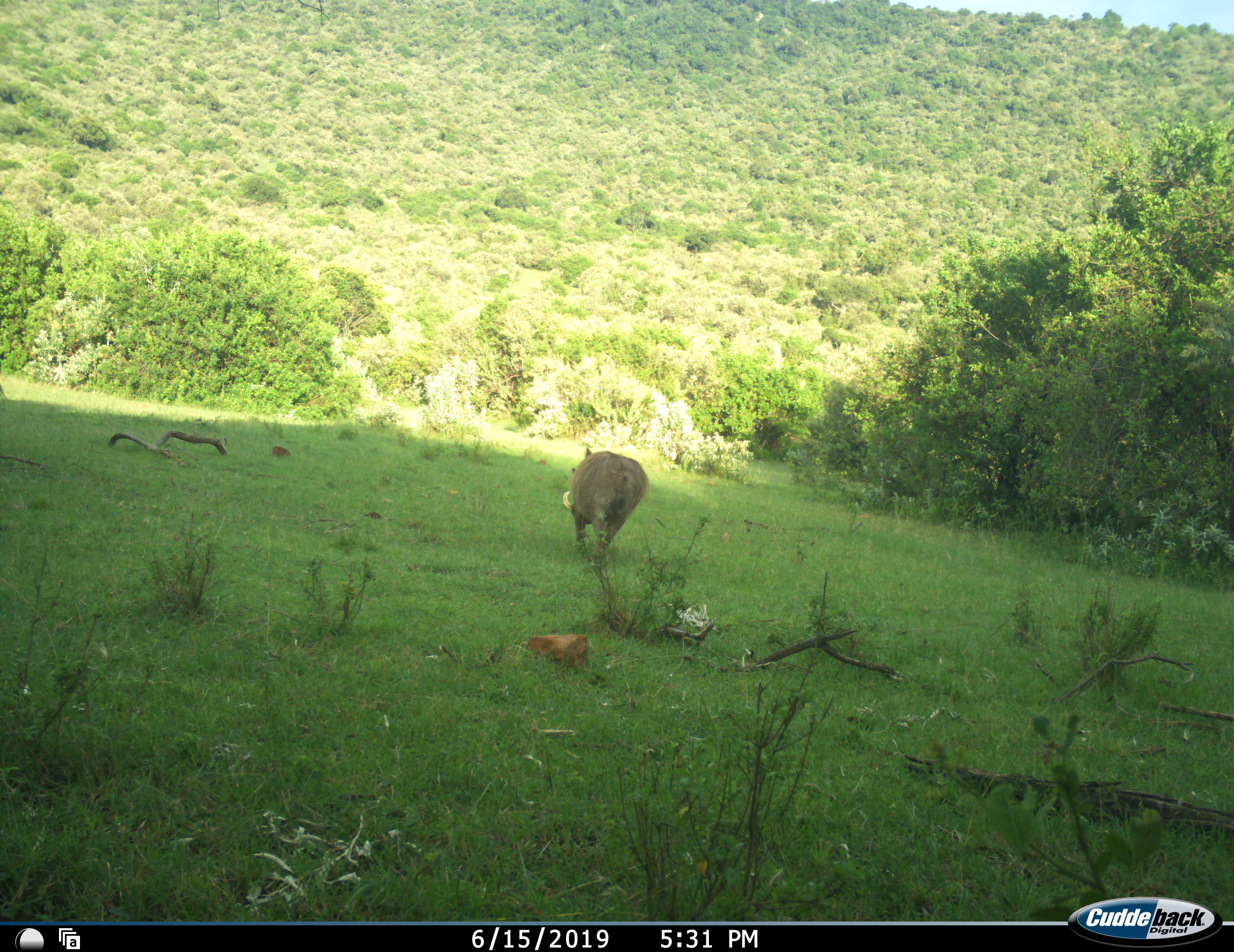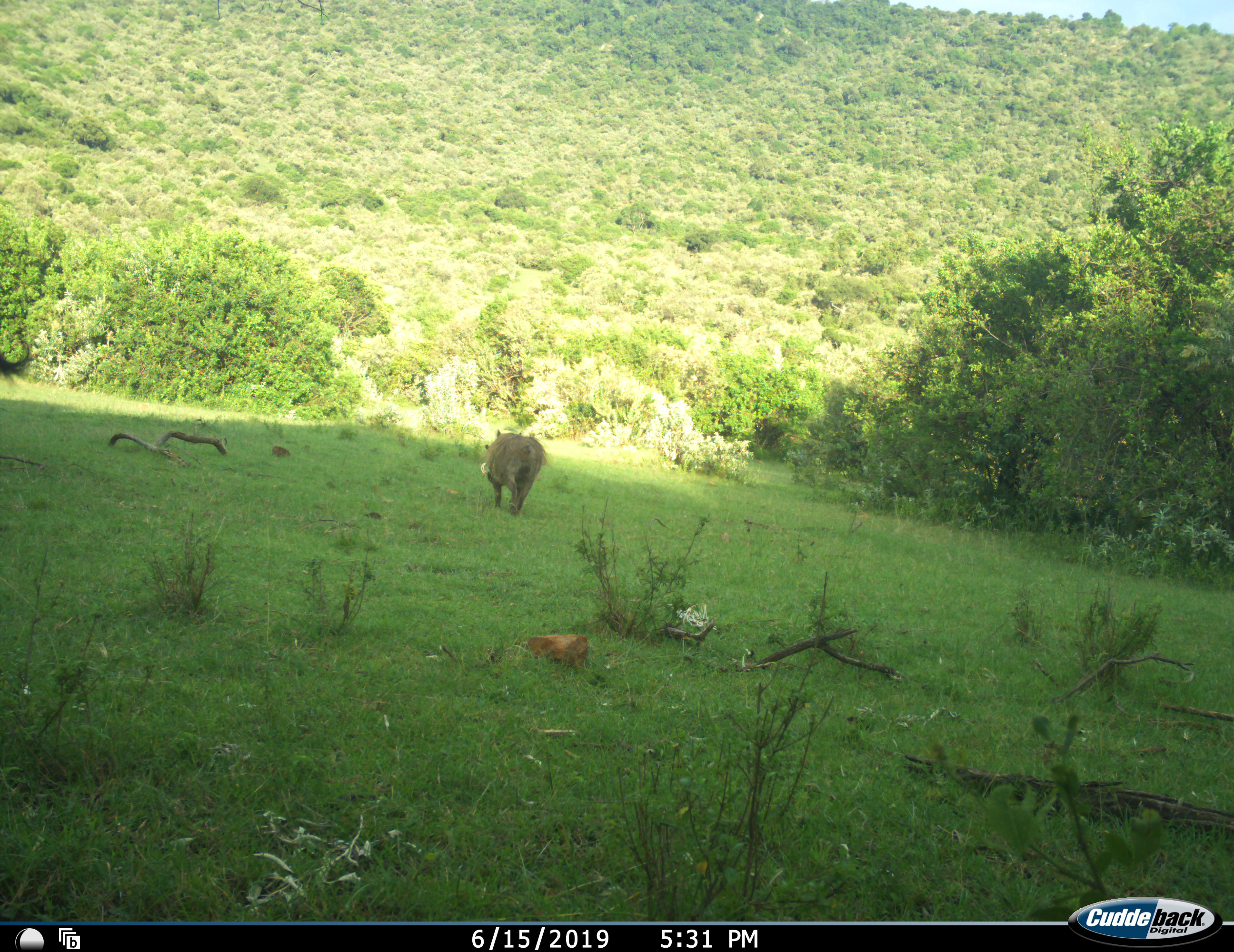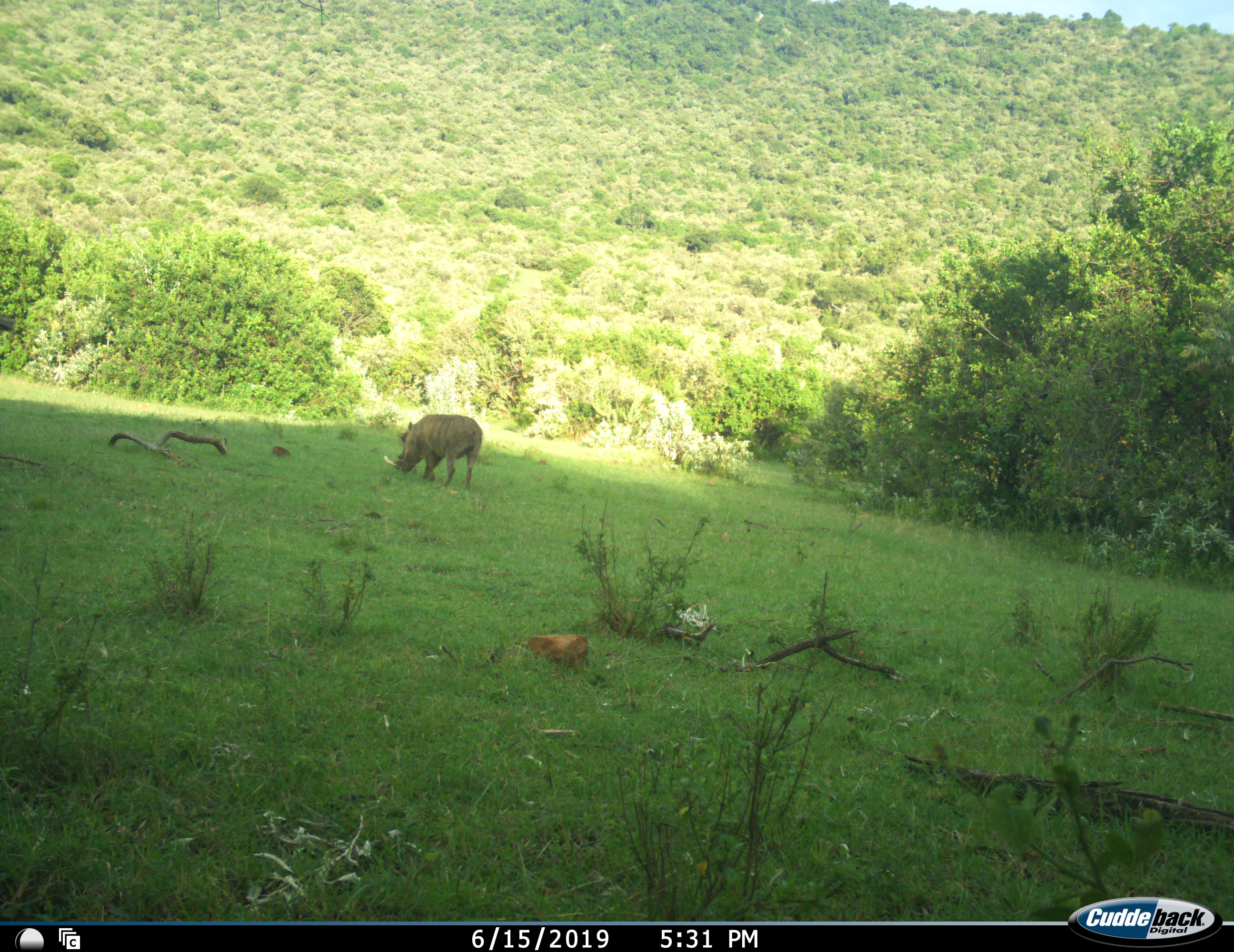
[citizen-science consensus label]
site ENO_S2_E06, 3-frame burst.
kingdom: Animalia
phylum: Chordata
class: Mammalia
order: Artiodactyla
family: Suidae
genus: Phacochoerus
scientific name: Phacochoerus africanus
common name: warthog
Warthog (Phacochoerus africanus), count 1. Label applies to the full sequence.